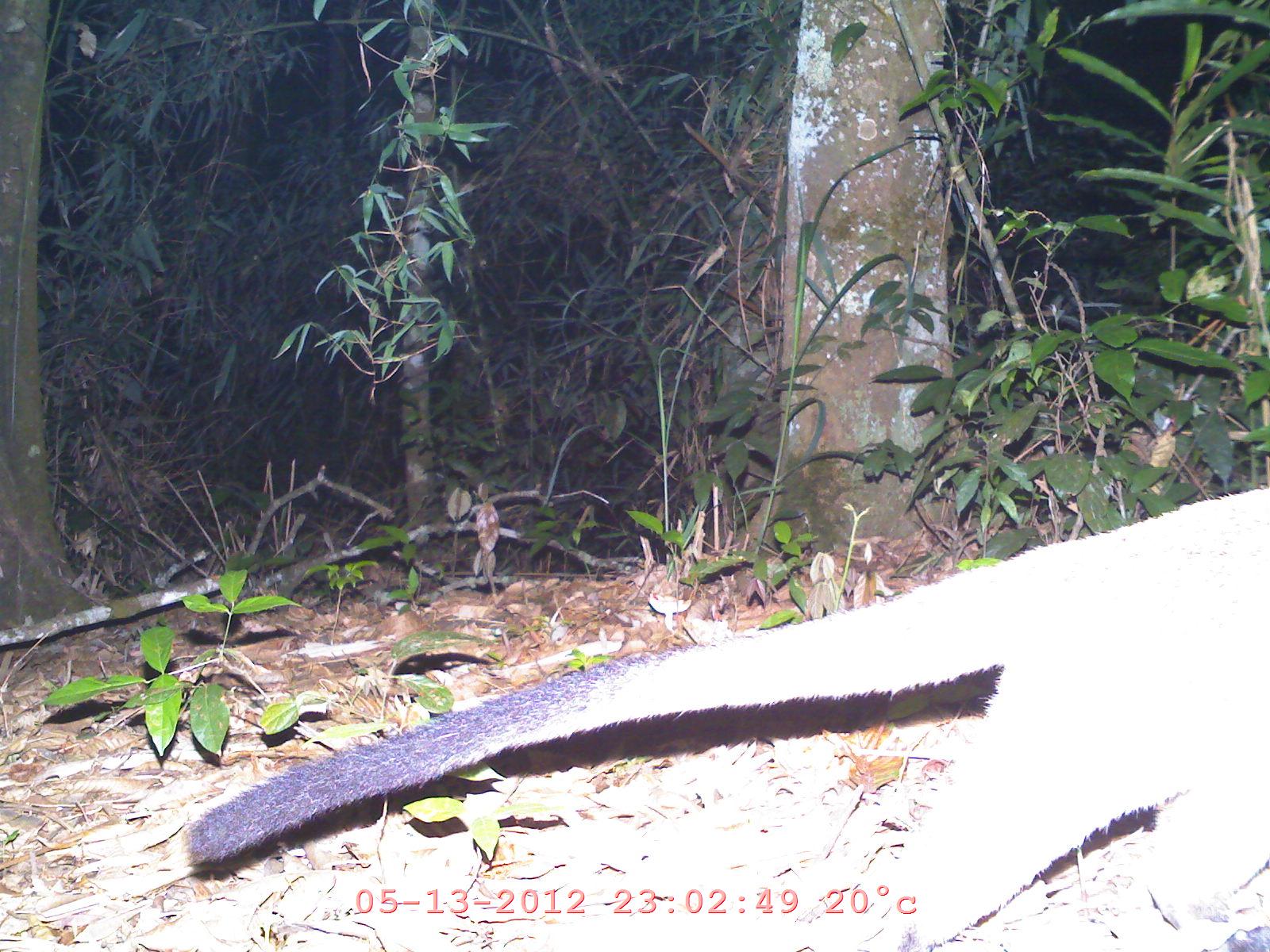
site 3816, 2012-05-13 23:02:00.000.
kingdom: Animalia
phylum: Chordata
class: Mammalia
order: Carnivora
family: Viverridae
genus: Paguma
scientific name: Paguma larvata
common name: masked palm civet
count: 1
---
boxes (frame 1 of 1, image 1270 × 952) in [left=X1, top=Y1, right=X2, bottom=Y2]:
paguma larvata: [left=181, top=477, right=1270, bottom=951]